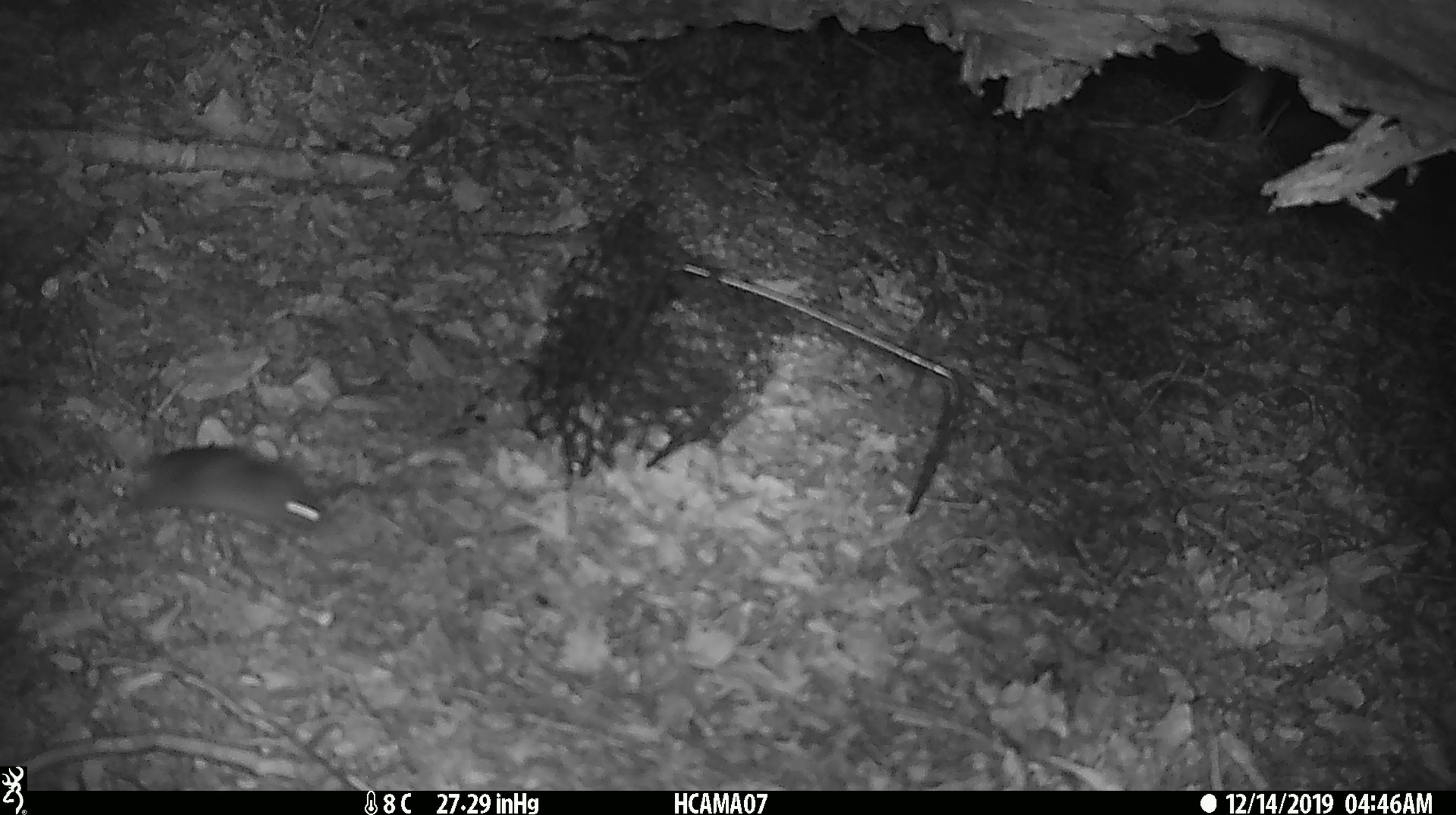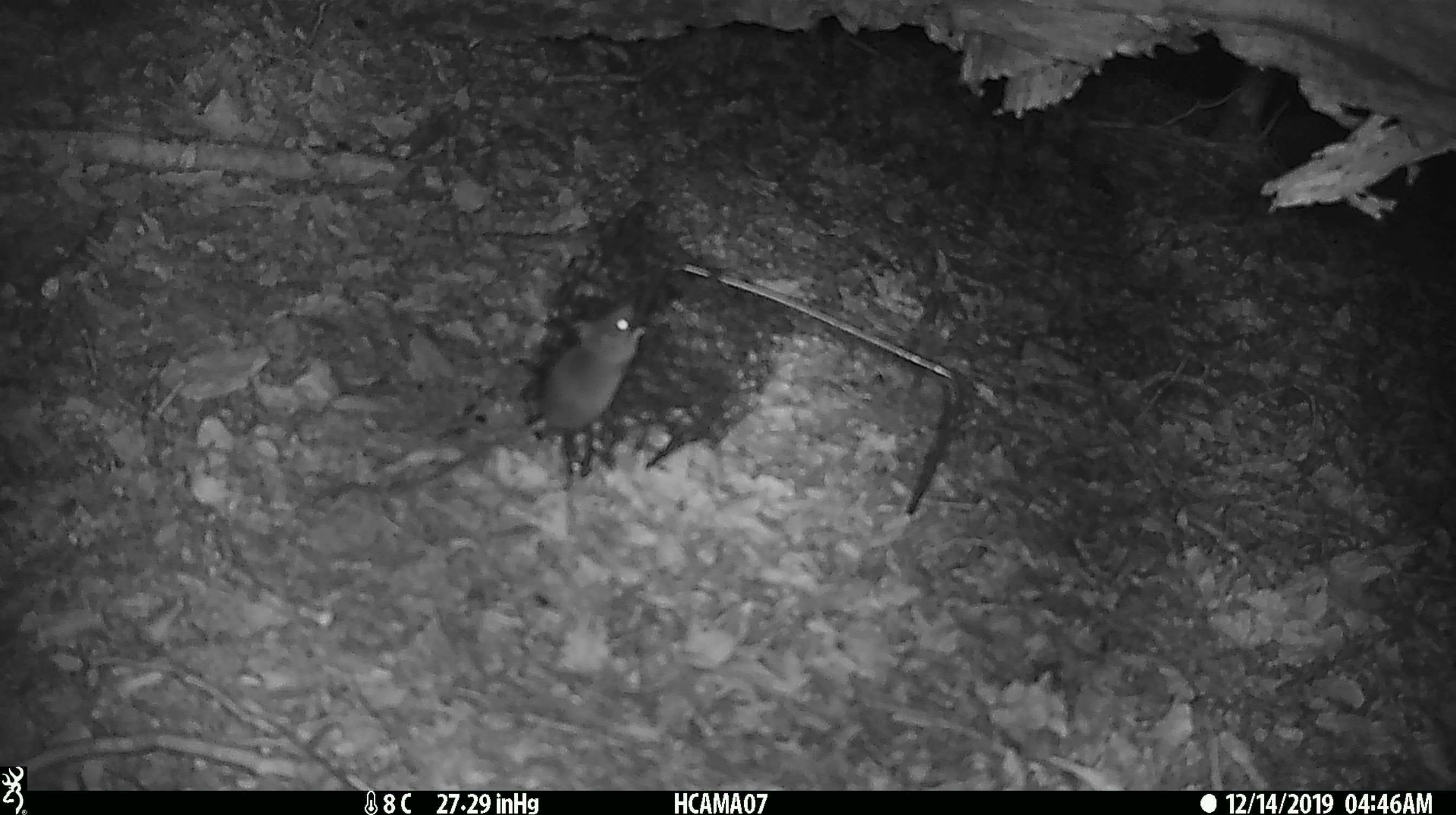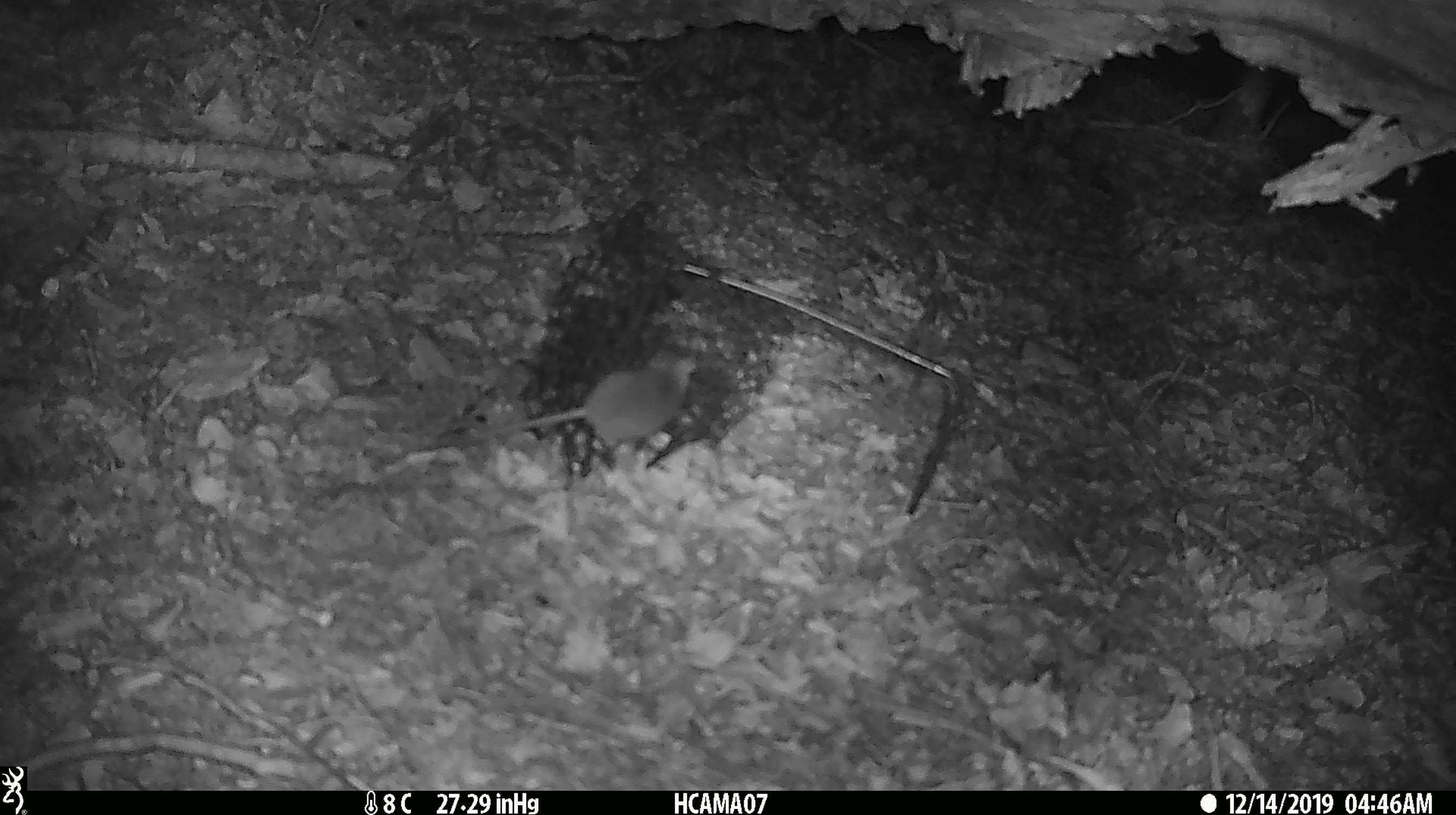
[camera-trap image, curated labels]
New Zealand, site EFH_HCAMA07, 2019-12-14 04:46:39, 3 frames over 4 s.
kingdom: Animalia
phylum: Chordata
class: Mammalia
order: Rodentia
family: Muridae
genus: Mus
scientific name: Mus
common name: mouse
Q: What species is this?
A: Mouse (Mus).